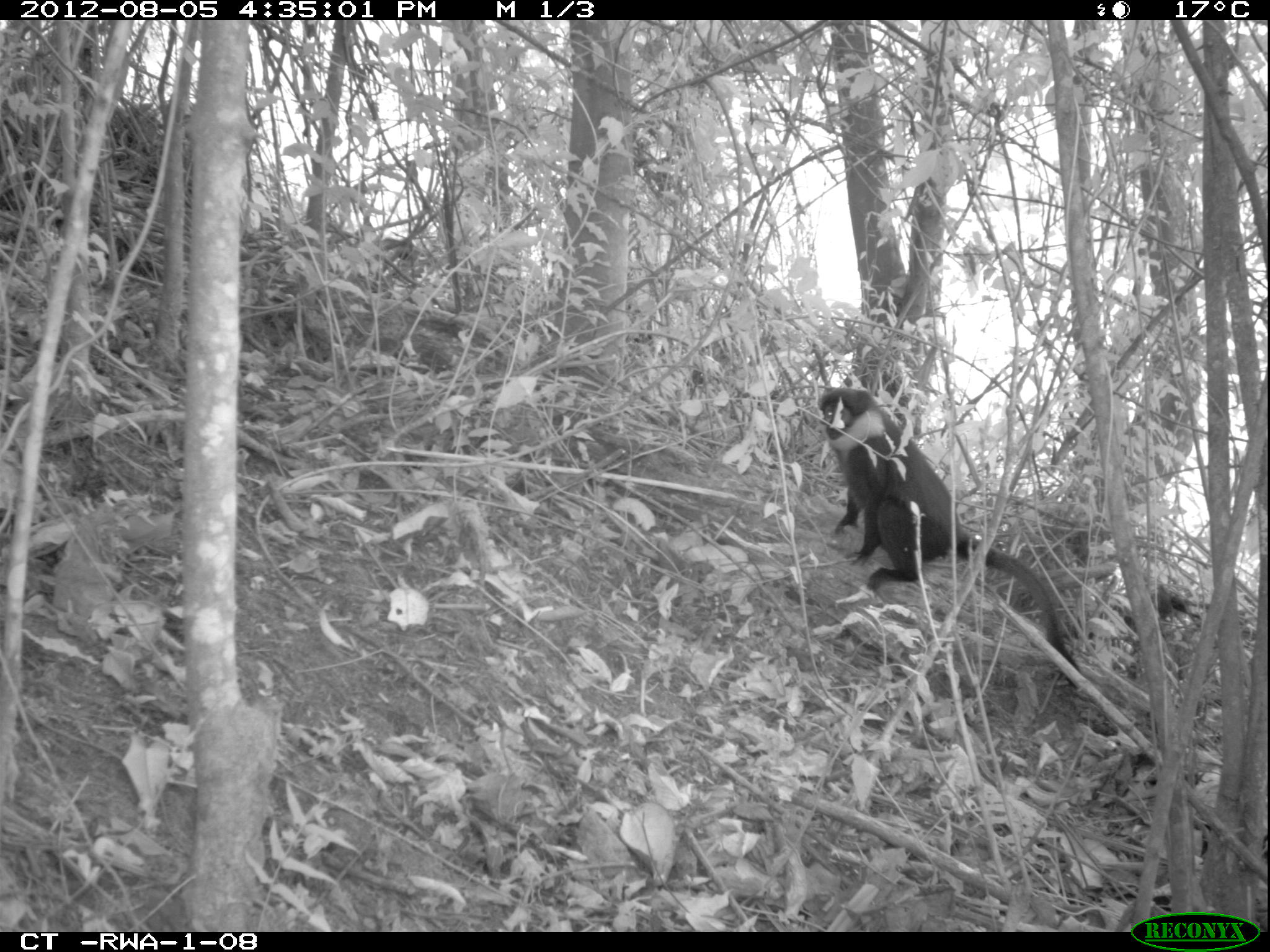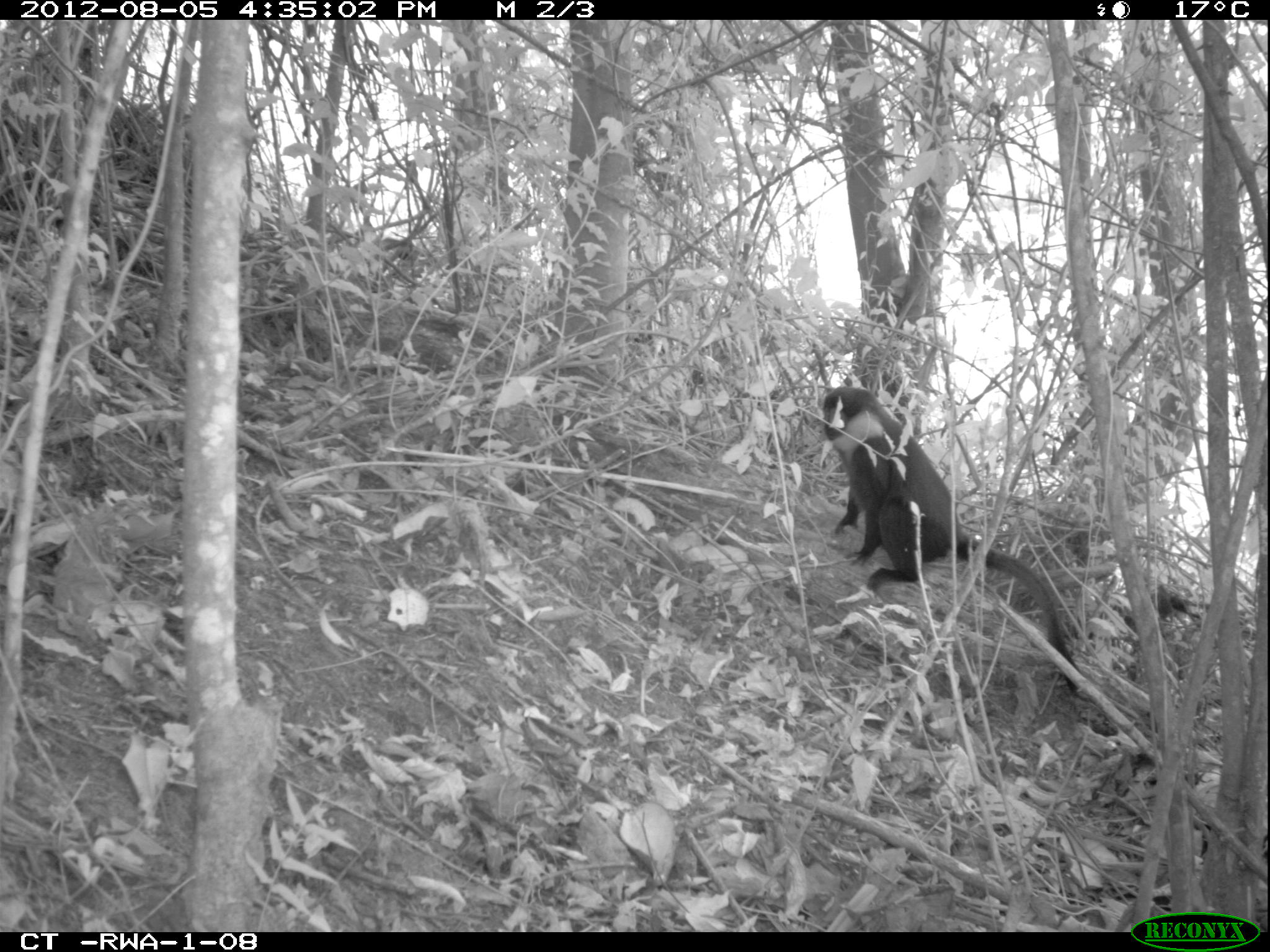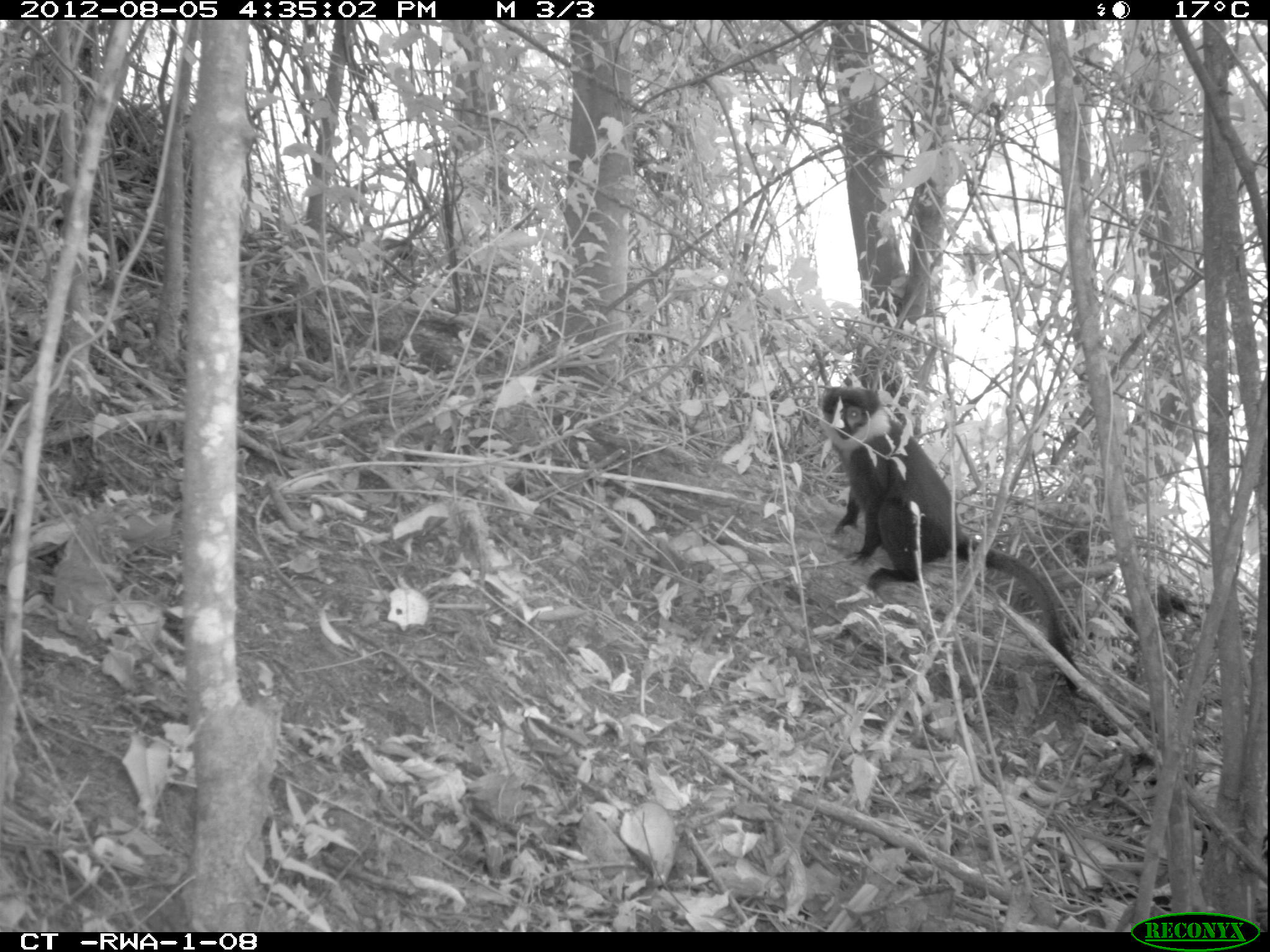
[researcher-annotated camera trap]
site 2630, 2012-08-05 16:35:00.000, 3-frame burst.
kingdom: Animalia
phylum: Chordata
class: Mammalia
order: Primates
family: Cercopithecidae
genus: Allochrocebus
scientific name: Allochrocebus lhoesti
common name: l'hoest's monkey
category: cercopithecus lhoesti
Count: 1.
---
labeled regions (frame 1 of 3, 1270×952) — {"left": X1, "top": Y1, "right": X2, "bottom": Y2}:
cercopithecus lhoesti: {"left": 815, "top": 385, "right": 1079, "bottom": 691}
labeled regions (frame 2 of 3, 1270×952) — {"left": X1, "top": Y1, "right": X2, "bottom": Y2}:
cercopithecus lhoesti: {"left": 818, "top": 383, "right": 1078, "bottom": 695}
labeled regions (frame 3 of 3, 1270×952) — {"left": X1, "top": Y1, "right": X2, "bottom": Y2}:
cercopithecus lhoesti: {"left": 819, "top": 384, "right": 1081, "bottom": 694}